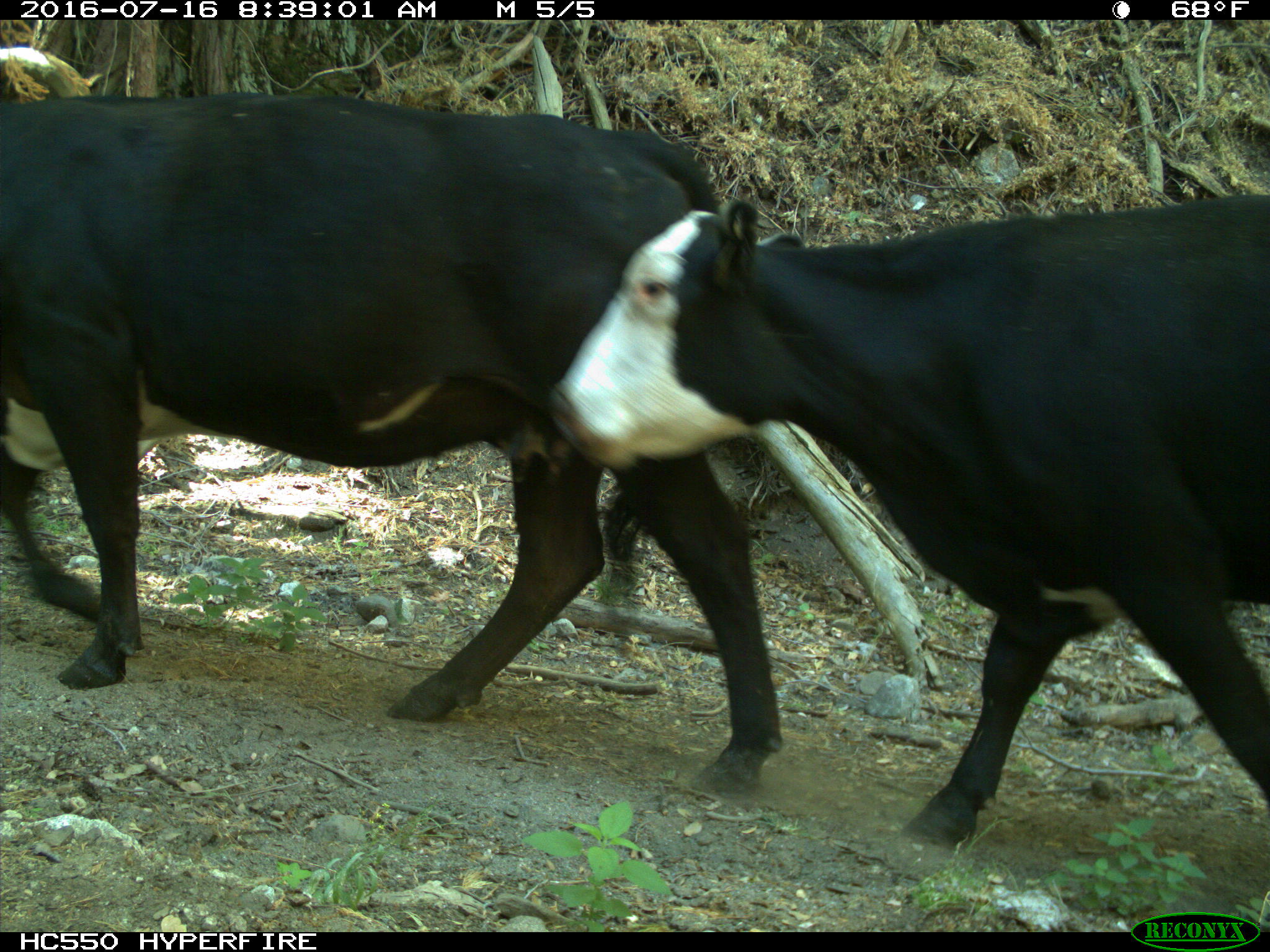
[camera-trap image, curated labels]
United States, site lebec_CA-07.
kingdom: Animalia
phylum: Chordata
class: Mammalia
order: Artiodactyla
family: Bovidae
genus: Bos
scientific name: Bos taurus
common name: domestic cow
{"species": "Bos taurus (domestic cow)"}